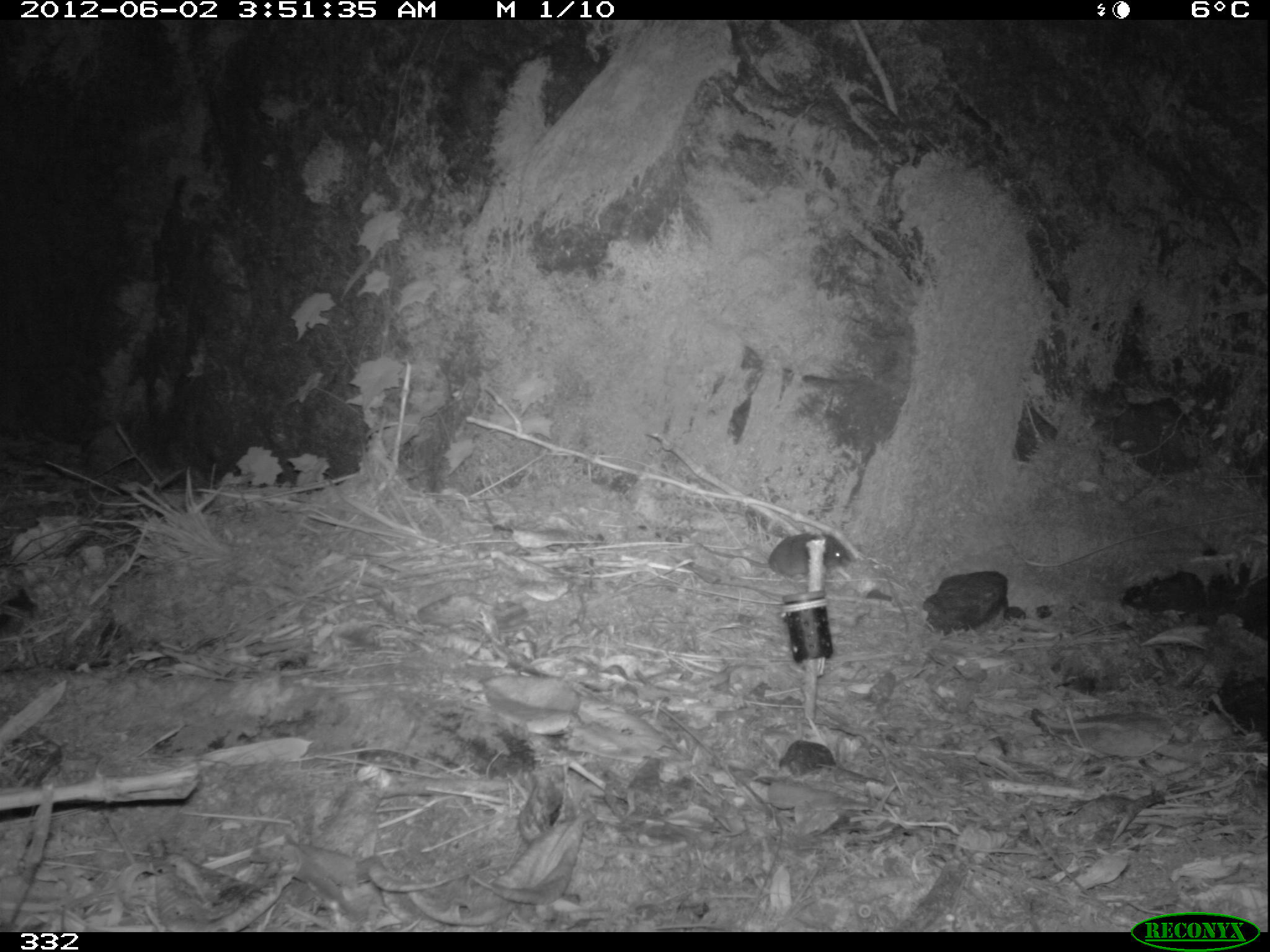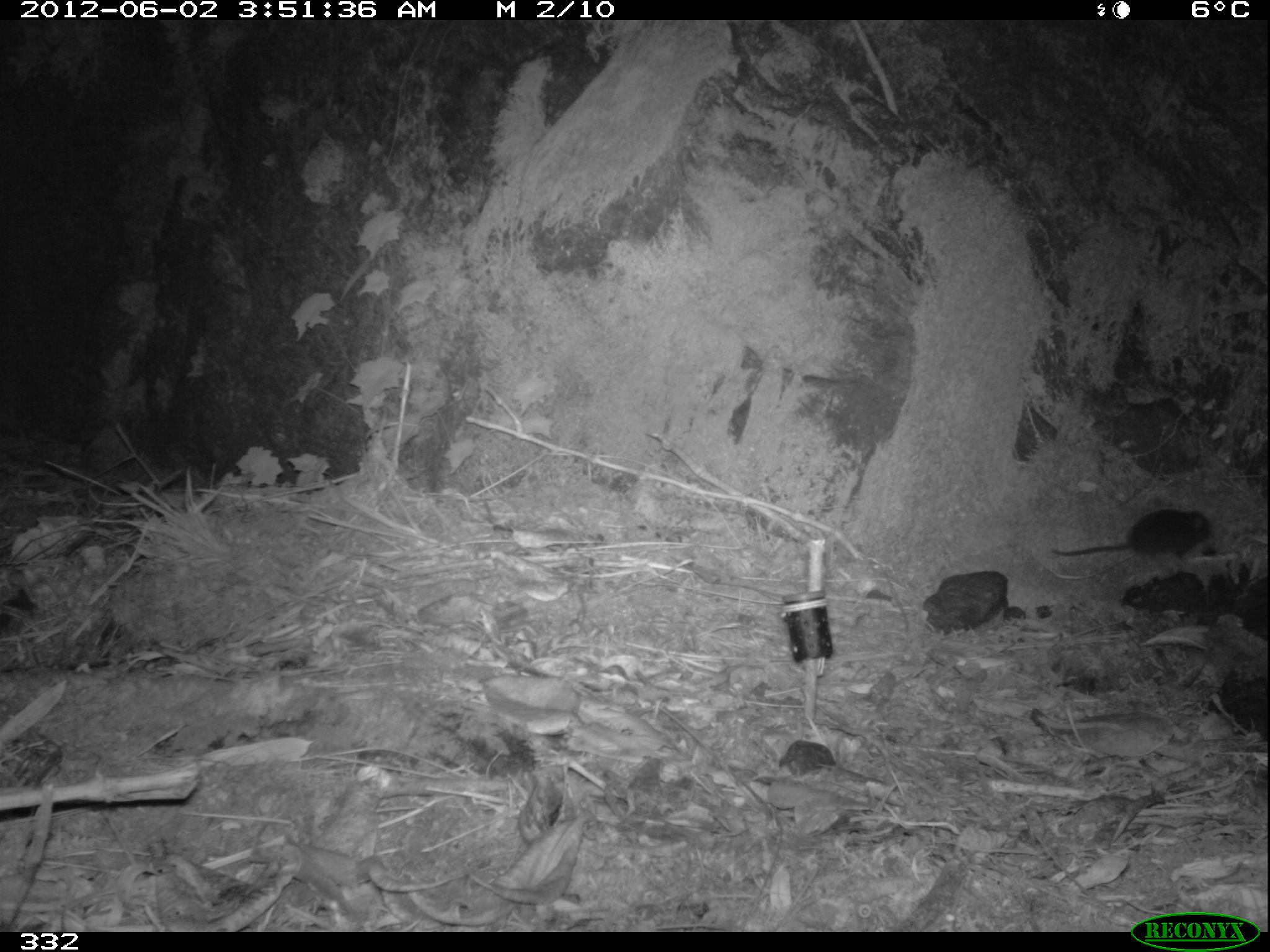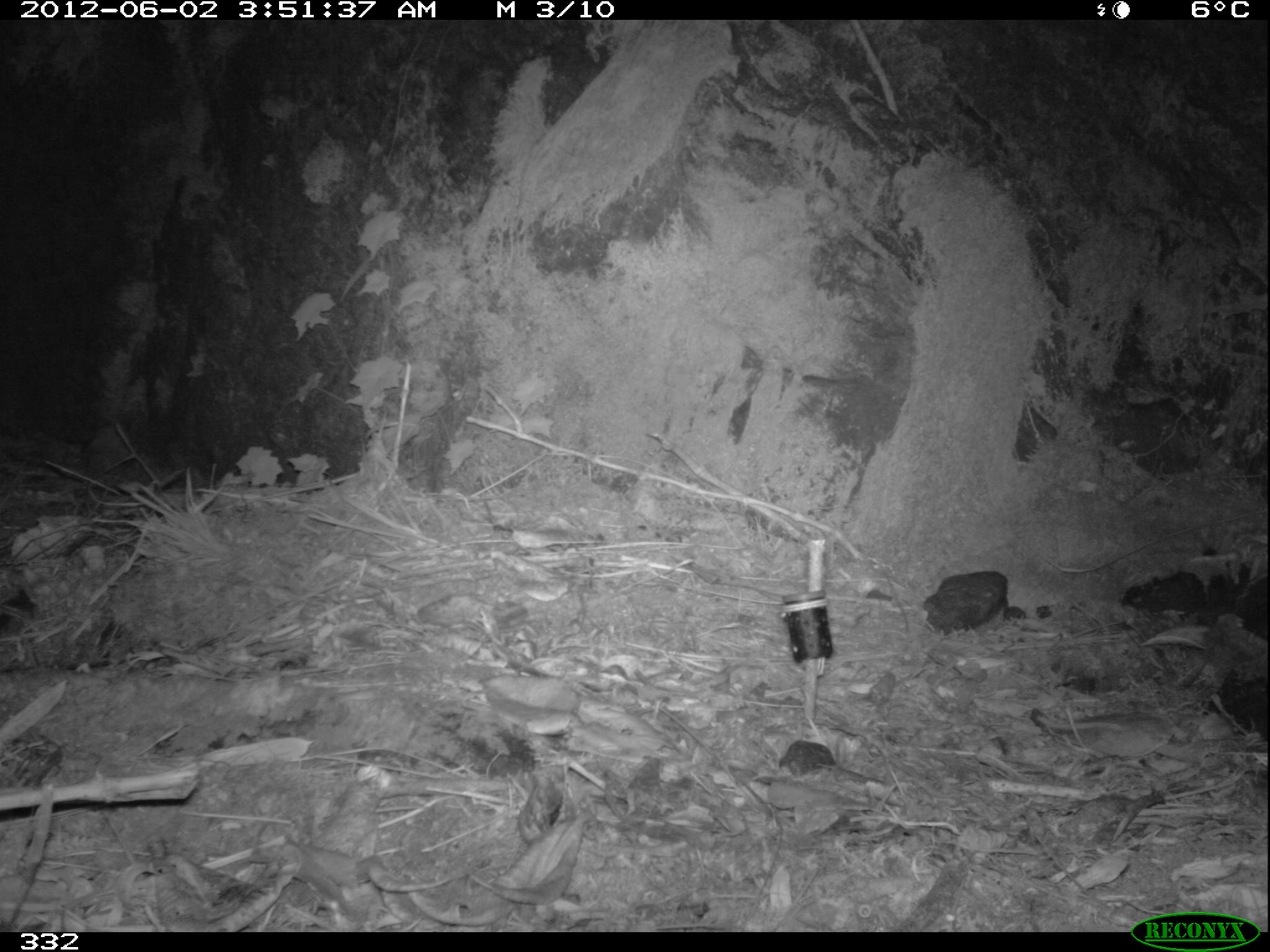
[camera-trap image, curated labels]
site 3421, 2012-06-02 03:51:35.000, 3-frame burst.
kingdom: Animalia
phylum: Chordata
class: Mammalia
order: Rodentia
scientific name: Rodentia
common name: rodents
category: unknown rodent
Unknown rodent (rodents) (Rodentia).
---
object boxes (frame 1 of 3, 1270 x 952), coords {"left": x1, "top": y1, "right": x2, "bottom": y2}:
unknown rodent: {"left": 692, "top": 532, "right": 853, "bottom": 577}